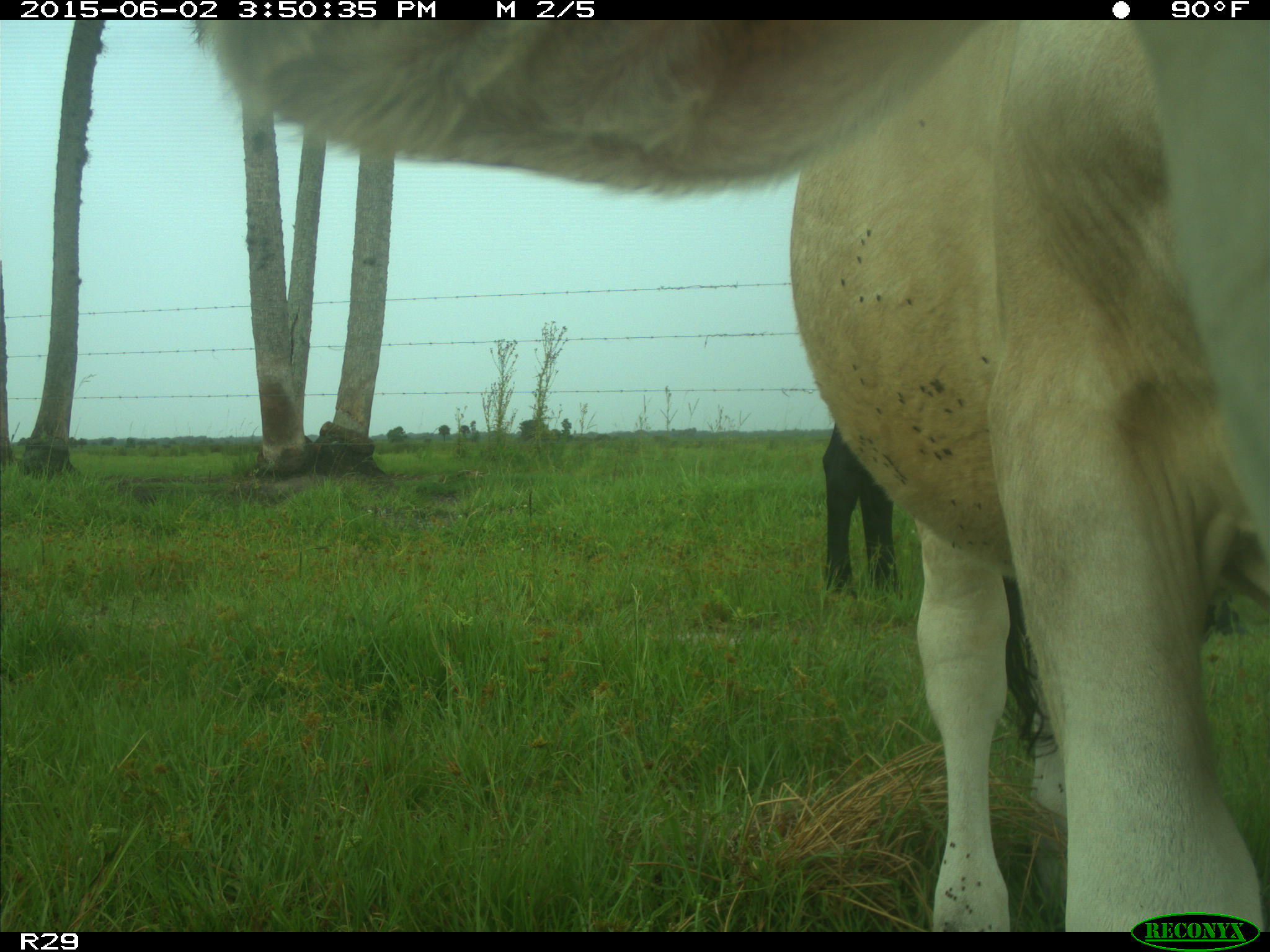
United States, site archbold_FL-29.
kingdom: Animalia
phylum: Chordata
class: Mammalia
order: Artiodactyla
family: Bovidae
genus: Bos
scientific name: Bos taurus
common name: domestic cow